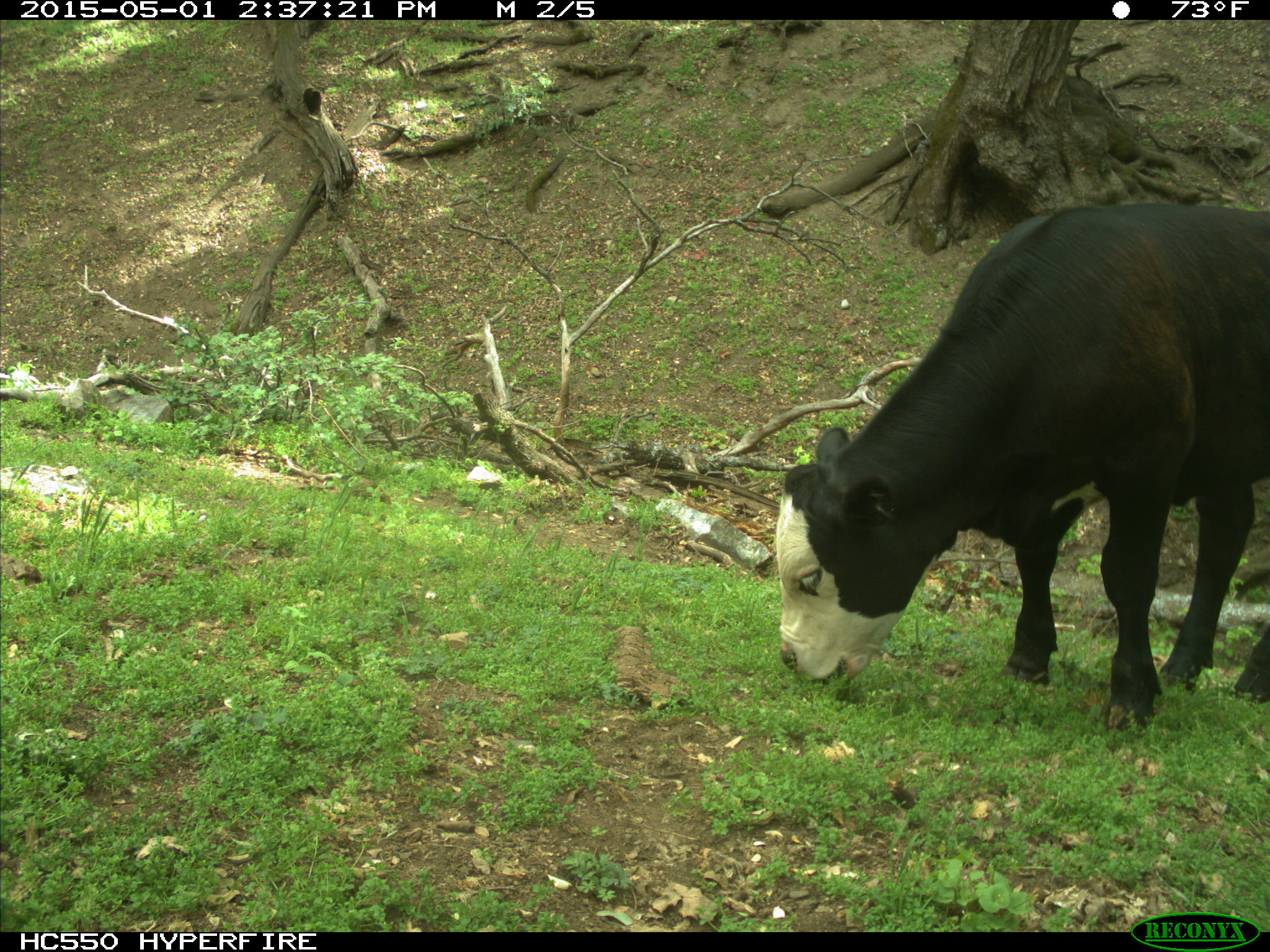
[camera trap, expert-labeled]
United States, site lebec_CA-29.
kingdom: Animalia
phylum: Chordata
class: Mammalia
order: Artiodactyla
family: Bovidae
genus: Bos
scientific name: Bos taurus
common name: domestic cow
Bos taurus (domestic cow).